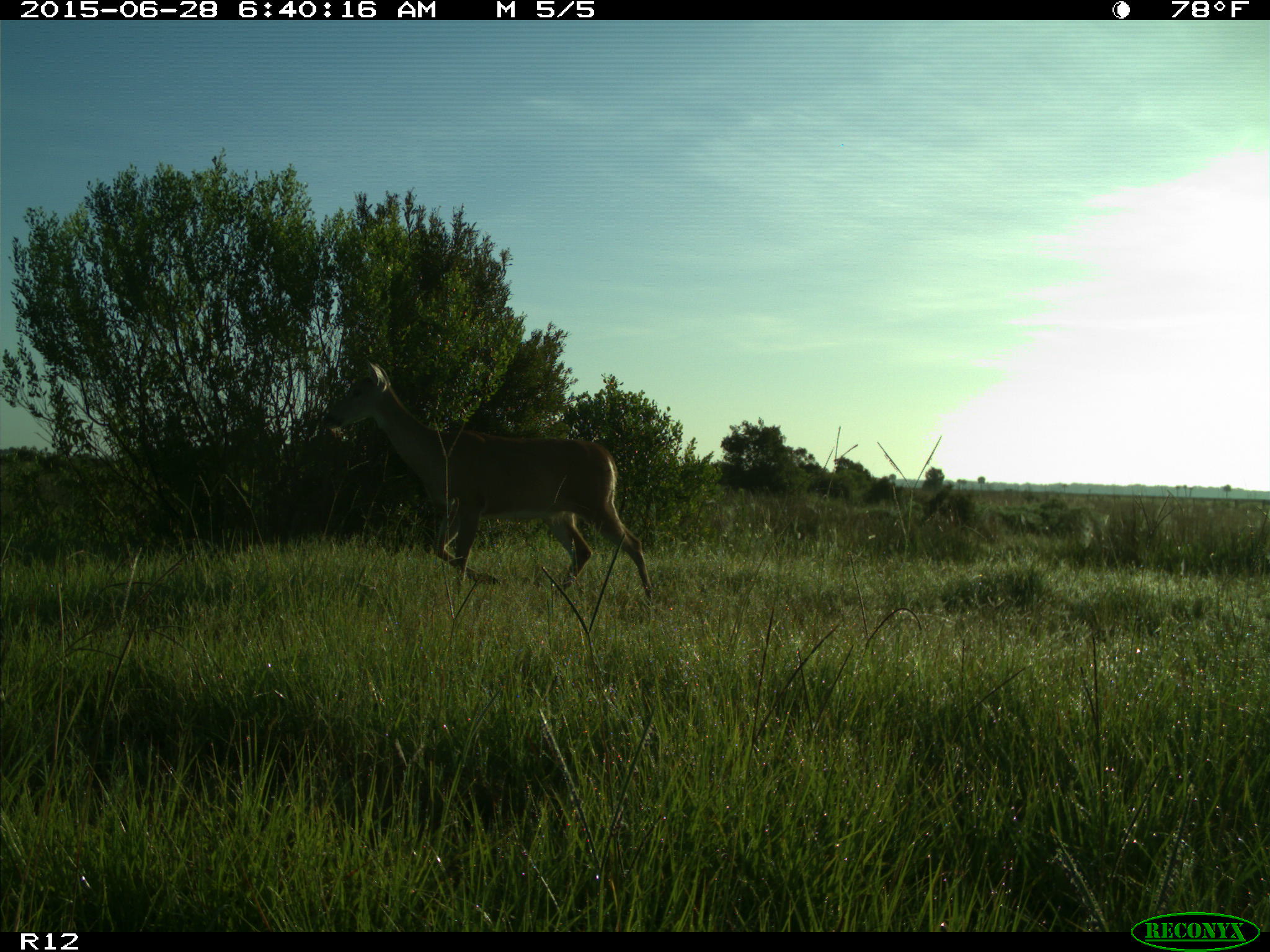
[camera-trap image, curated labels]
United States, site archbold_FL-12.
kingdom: Animalia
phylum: Chordata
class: Mammalia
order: Artiodactyla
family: Cervidae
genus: Odocoileus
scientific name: Odocoileus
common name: deer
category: unidentified deer